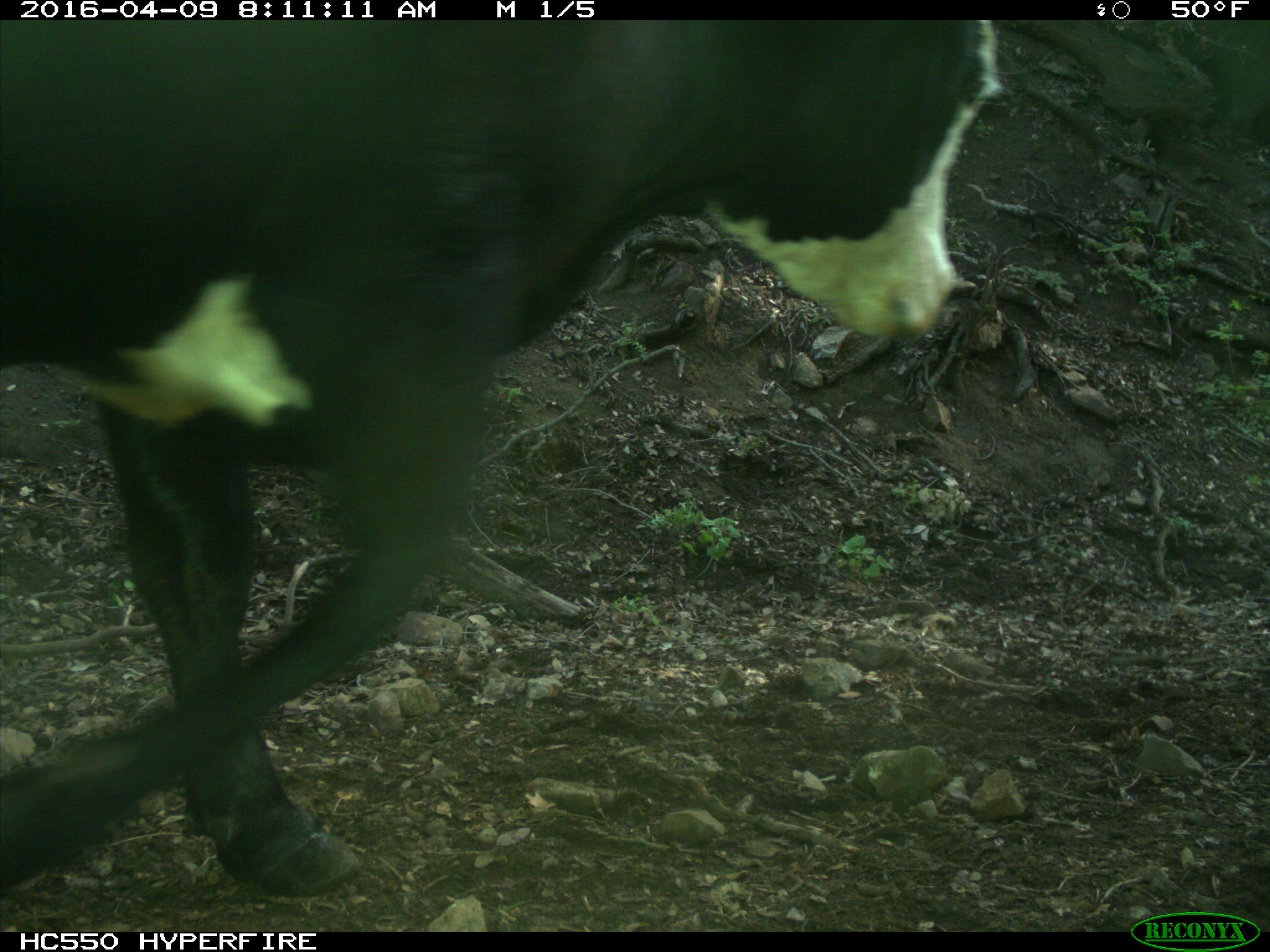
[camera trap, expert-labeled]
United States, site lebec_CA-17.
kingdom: Animalia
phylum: Chordata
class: Mammalia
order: Artiodactyla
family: Bovidae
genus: Bos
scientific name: Bos taurus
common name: domestic cow